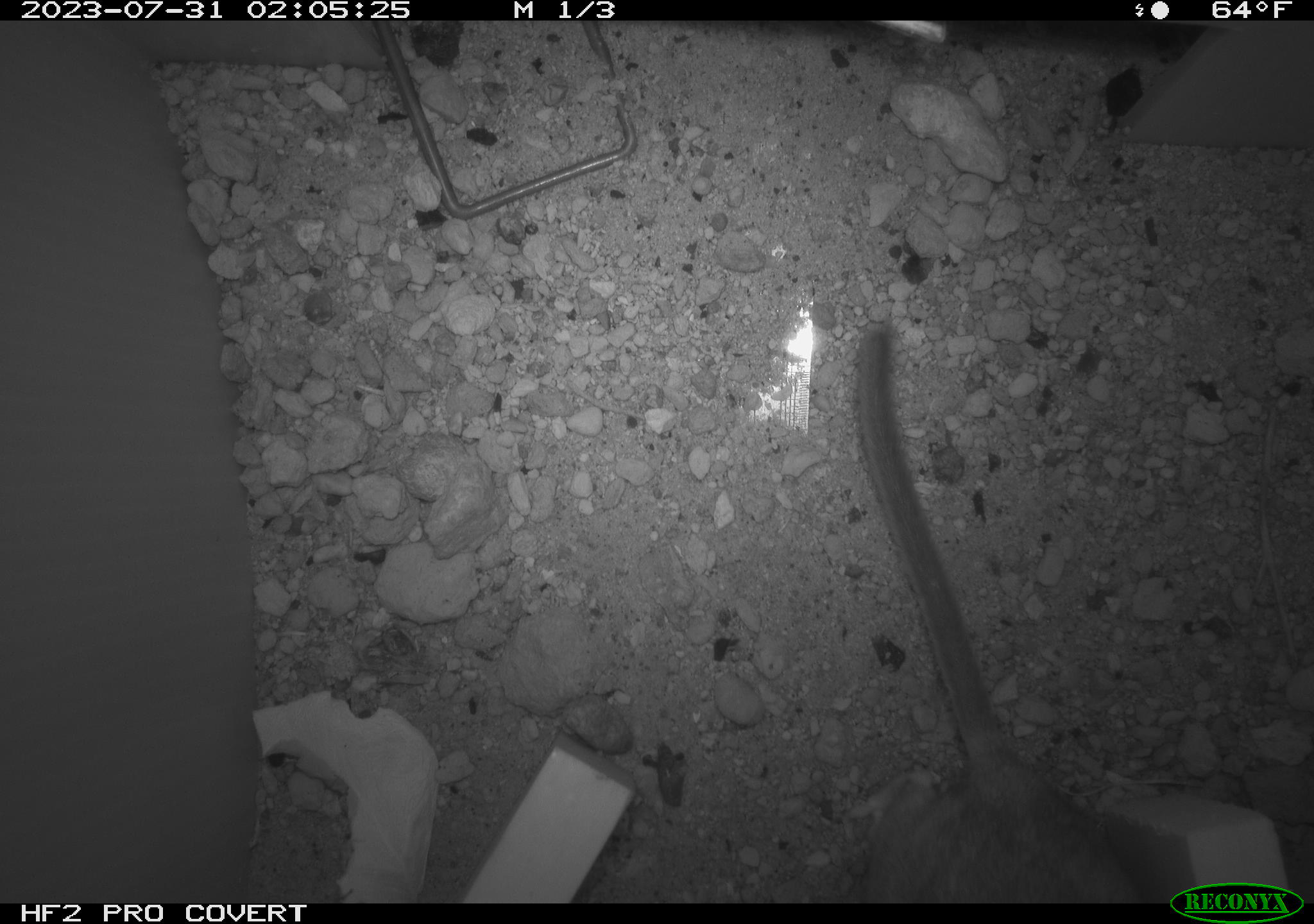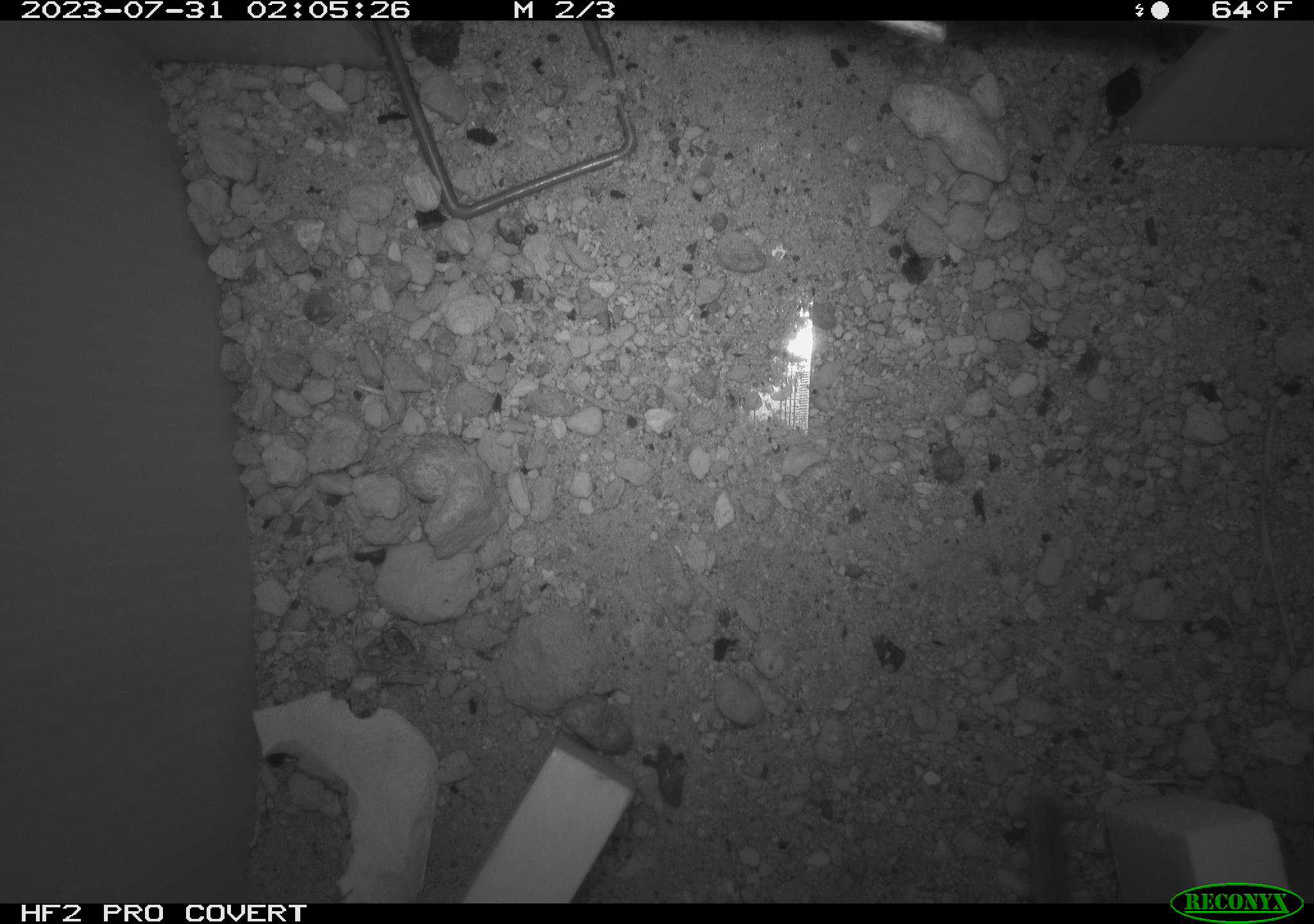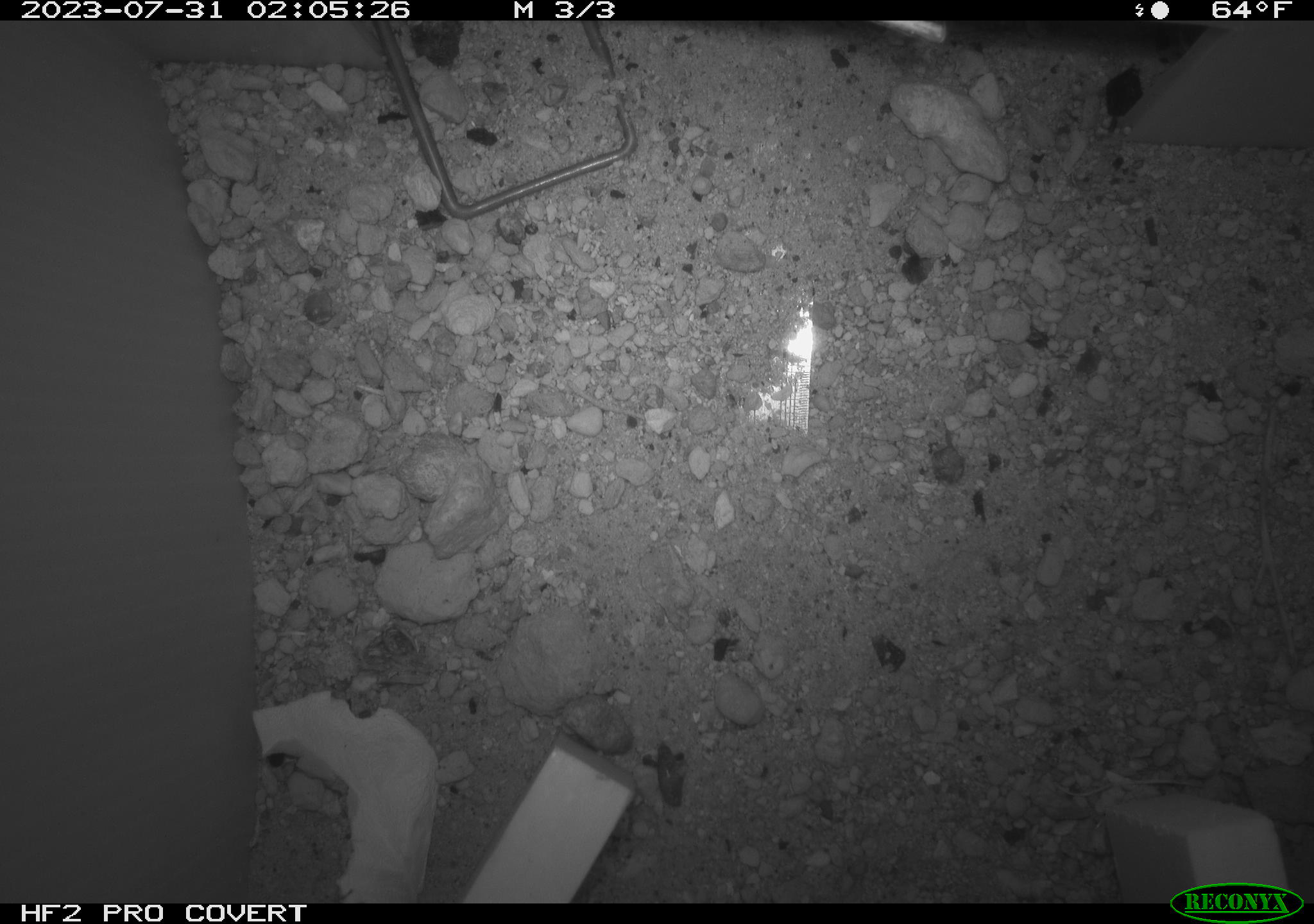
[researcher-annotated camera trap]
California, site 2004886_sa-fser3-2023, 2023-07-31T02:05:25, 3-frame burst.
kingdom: Animalia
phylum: Chordata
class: Mammalia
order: Rodentia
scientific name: Rodentia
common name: mouse species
Mouse species (Rodentia).